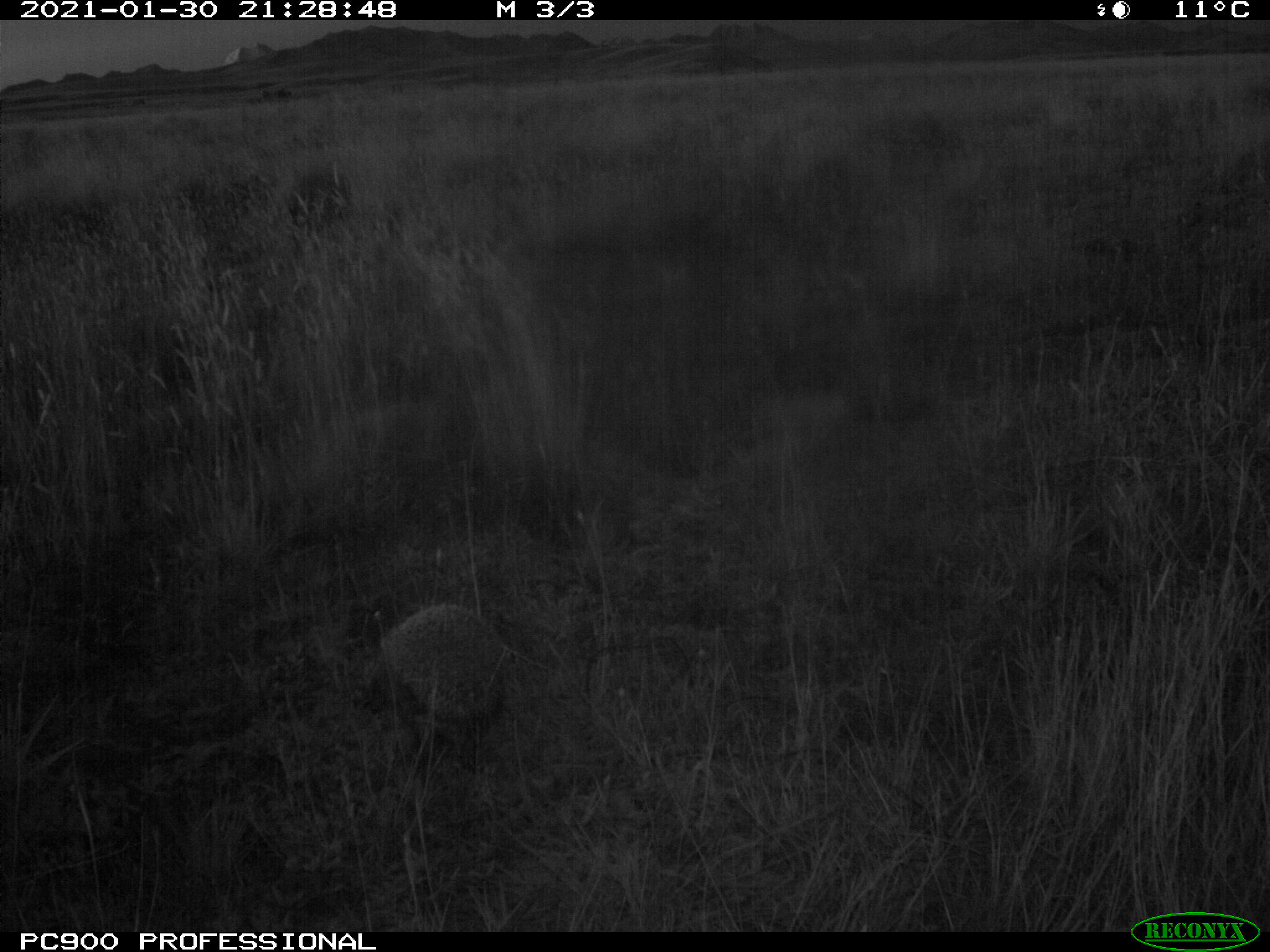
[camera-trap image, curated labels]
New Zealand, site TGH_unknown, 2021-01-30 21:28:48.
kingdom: Animalia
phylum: Chordata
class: Mammalia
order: Eulipotyphla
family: Erinaceidae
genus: Erinaceus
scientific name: Erinaceus europaeus europaeus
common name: european hedgehog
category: hedgehog